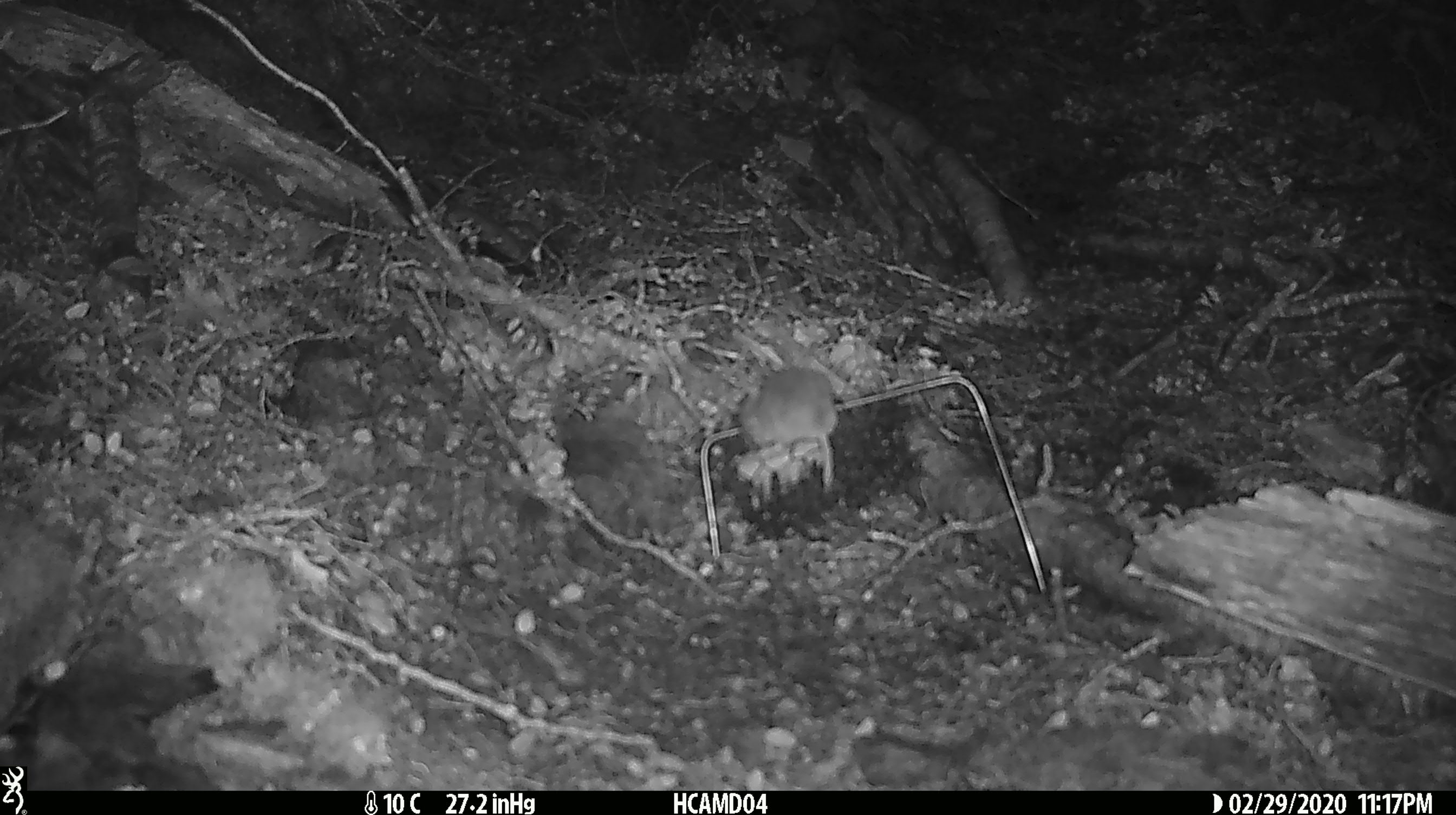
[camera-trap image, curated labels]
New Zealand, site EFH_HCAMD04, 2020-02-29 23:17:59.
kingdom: Animalia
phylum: Chordata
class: Mammalia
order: Rodentia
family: Muridae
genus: Mus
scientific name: Mus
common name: mouse